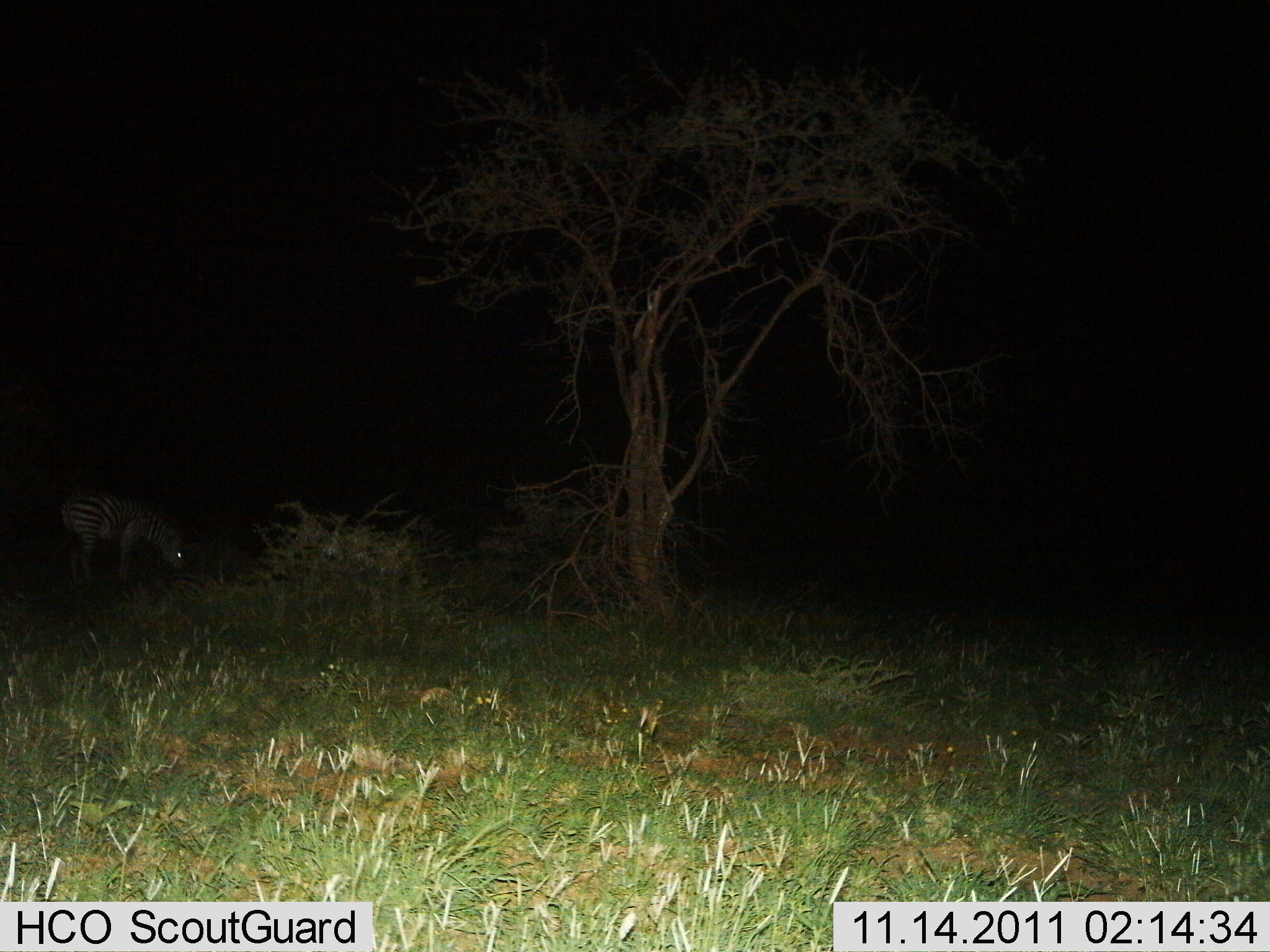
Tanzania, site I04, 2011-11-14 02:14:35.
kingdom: Animalia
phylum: Chordata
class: Mammalia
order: Perissodactyla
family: Equidae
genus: Equus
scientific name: Equus quagga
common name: plains zebra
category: zebra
Zebra (plains zebra) (Equus quagga), count 1. Behavior (volunteer vote fractions): standing 46%, resting 0%, moving 0%, interacting 0%. Young present (vote fraction): 0%. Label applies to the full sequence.